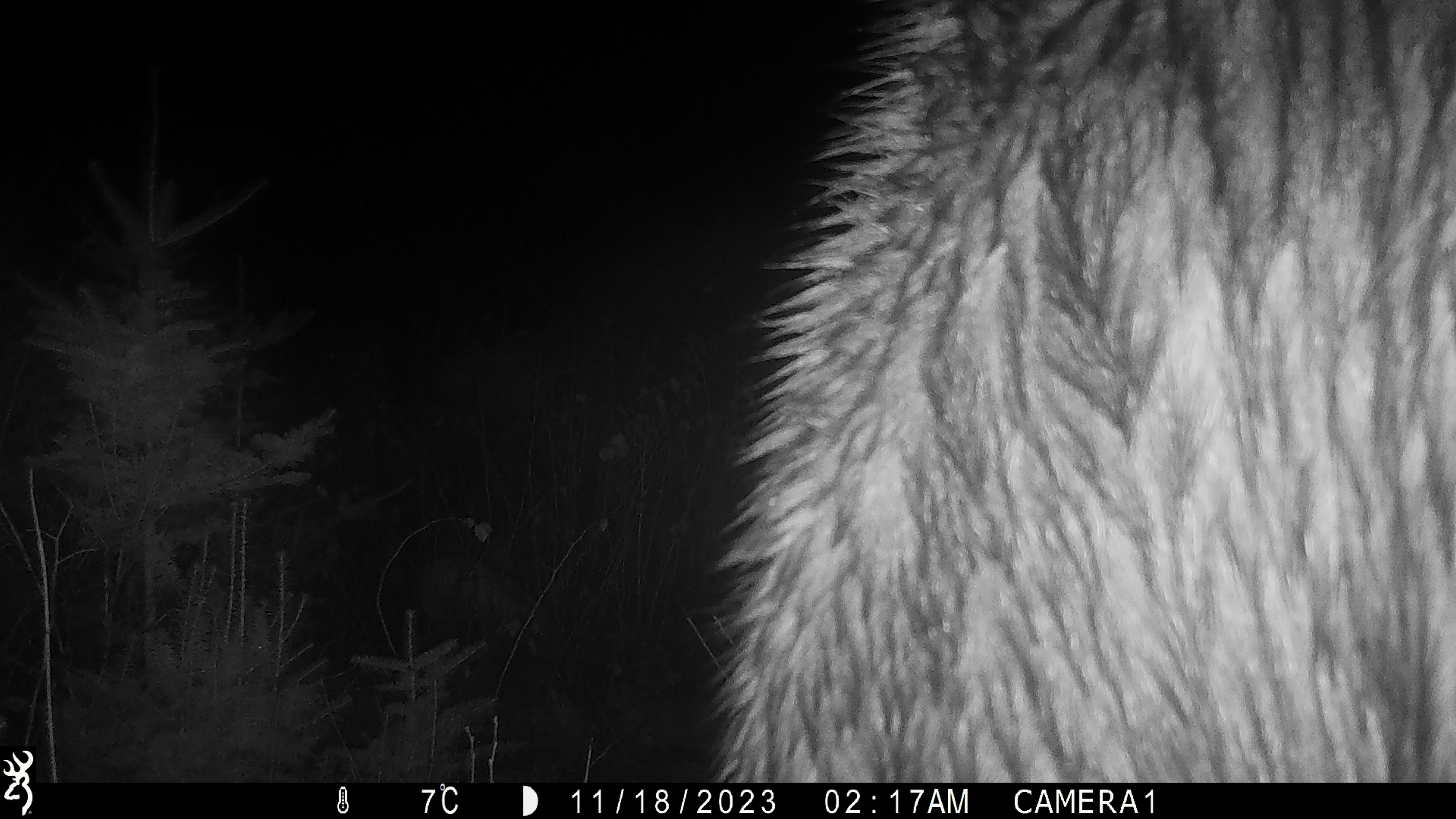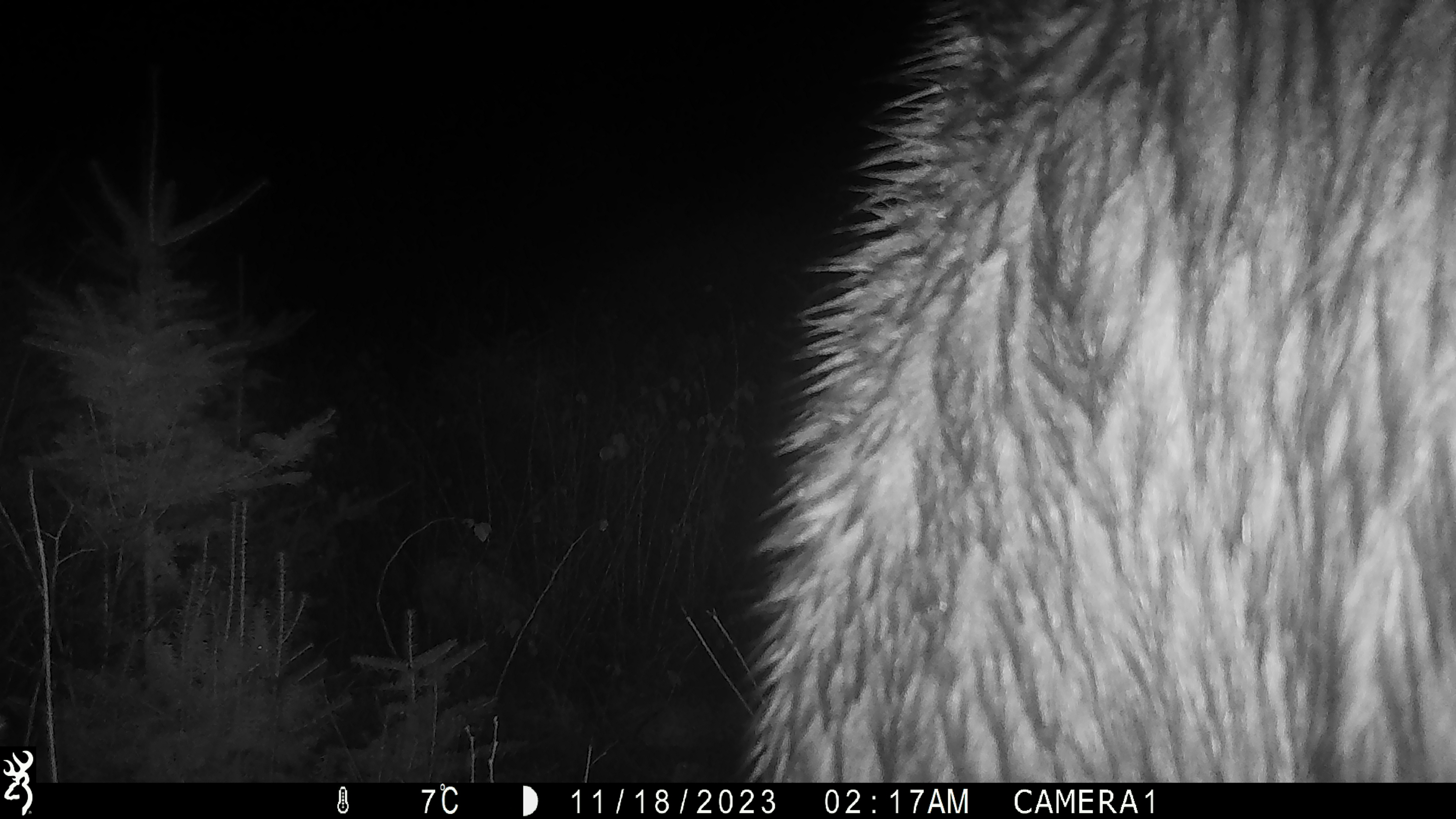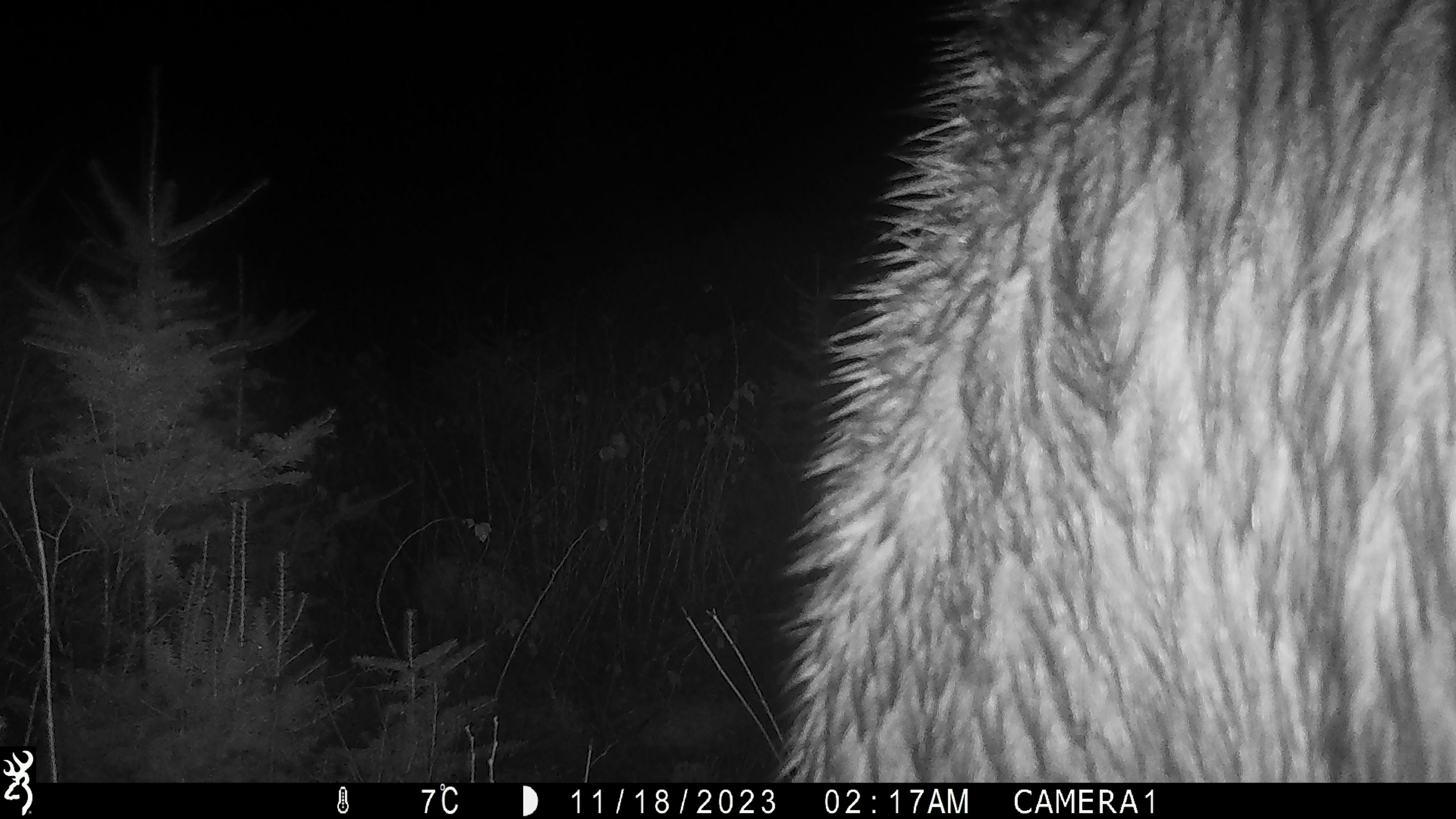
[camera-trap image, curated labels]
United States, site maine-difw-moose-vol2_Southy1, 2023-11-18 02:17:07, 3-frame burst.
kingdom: Animalia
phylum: Chordata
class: Mammalia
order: Artiodactyla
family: Cervidae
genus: Alces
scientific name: Alces alces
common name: moose